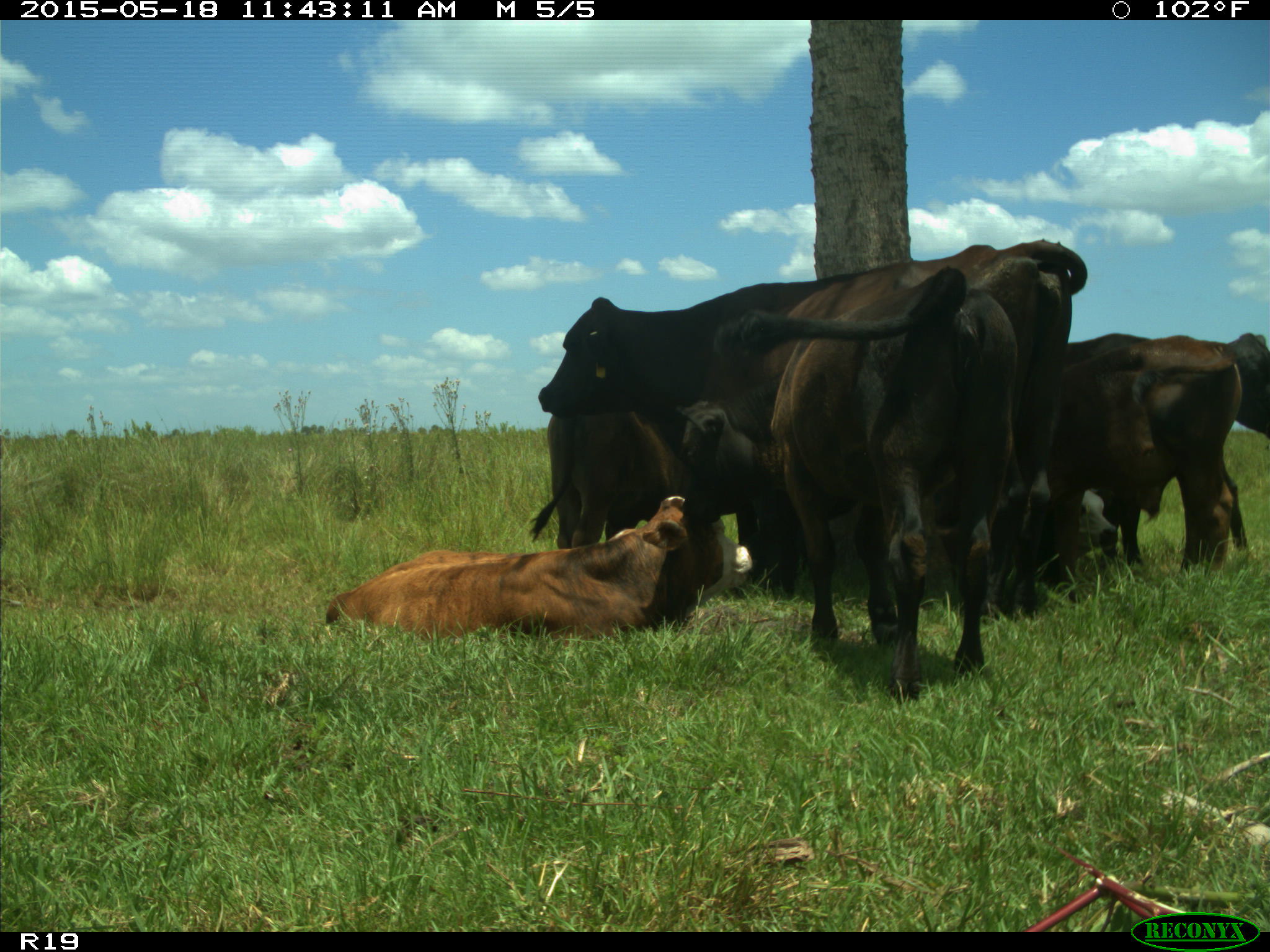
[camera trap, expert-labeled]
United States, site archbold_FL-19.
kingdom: Animalia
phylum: Chordata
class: Mammalia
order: Artiodactyla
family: Bovidae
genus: Bos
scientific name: Bos taurus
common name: domestic cow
Bos taurus (domestic cow).